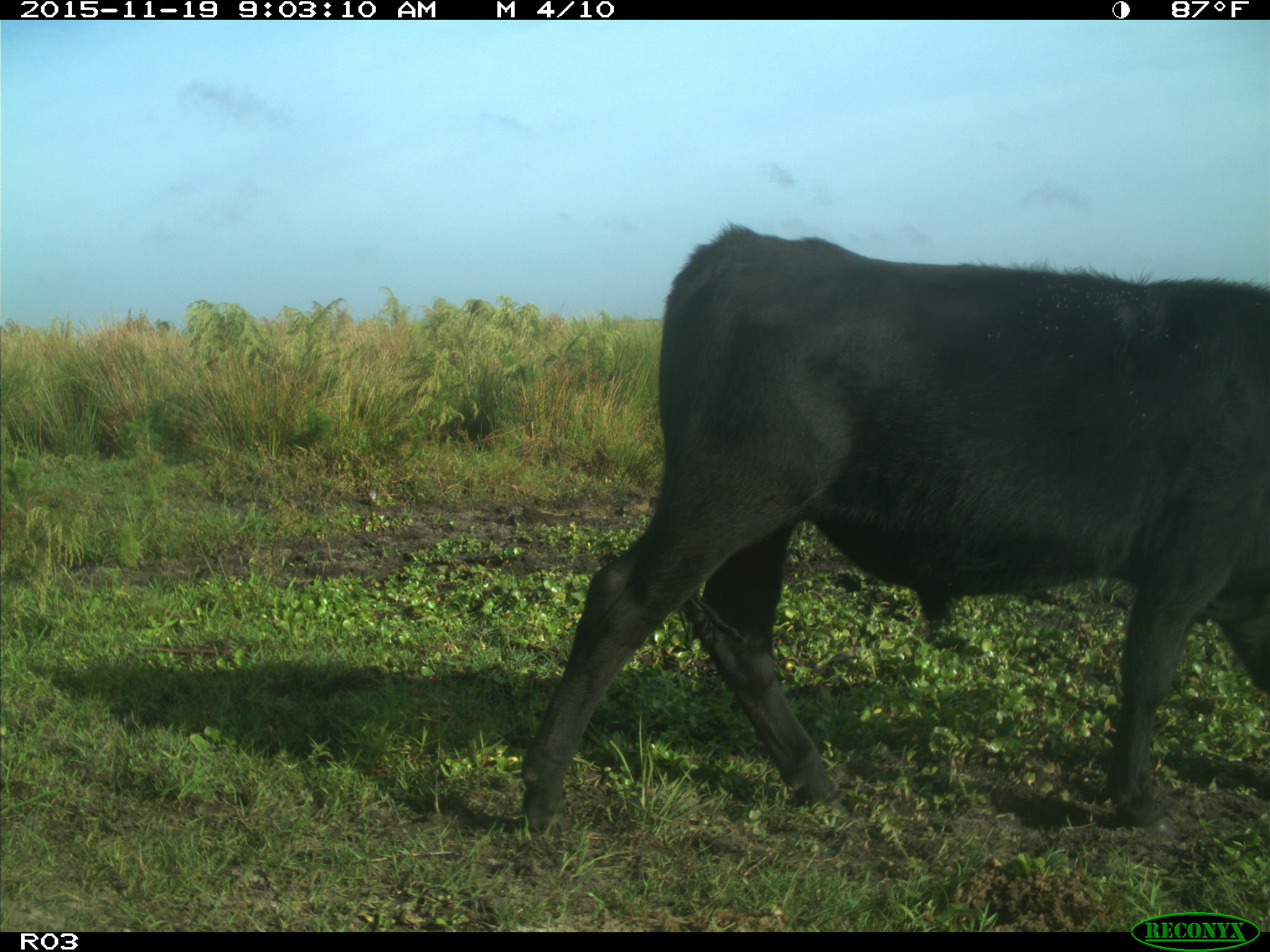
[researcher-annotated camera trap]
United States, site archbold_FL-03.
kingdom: Animalia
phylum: Chordata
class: Mammalia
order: Artiodactyla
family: Bovidae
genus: Bos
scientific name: Bos taurus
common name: domestic cow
Bos taurus (domestic cow).